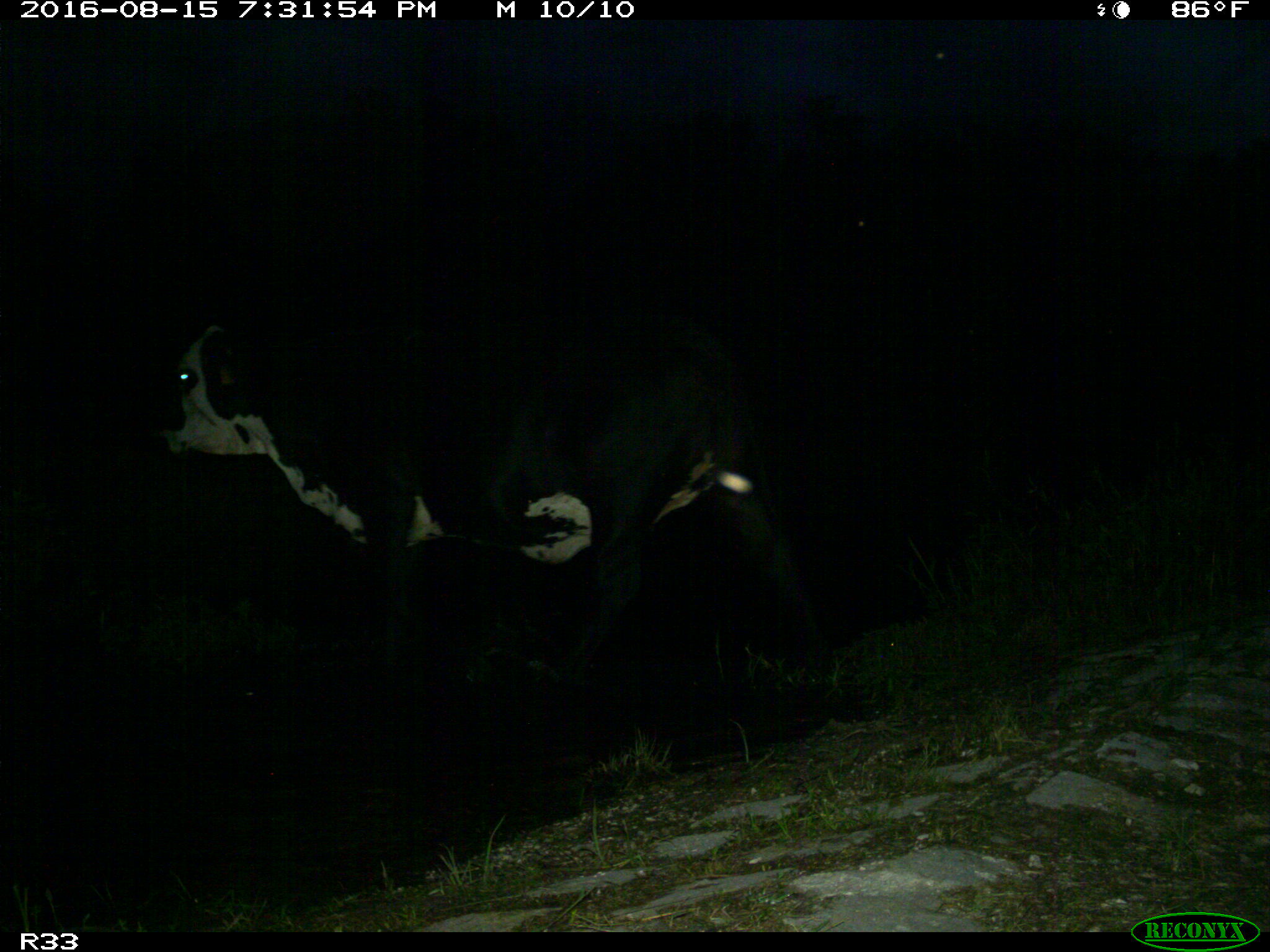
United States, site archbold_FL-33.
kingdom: Animalia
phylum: Chordata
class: Mammalia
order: Artiodactyla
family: Bovidae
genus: Bos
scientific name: Bos taurus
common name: domestic cow